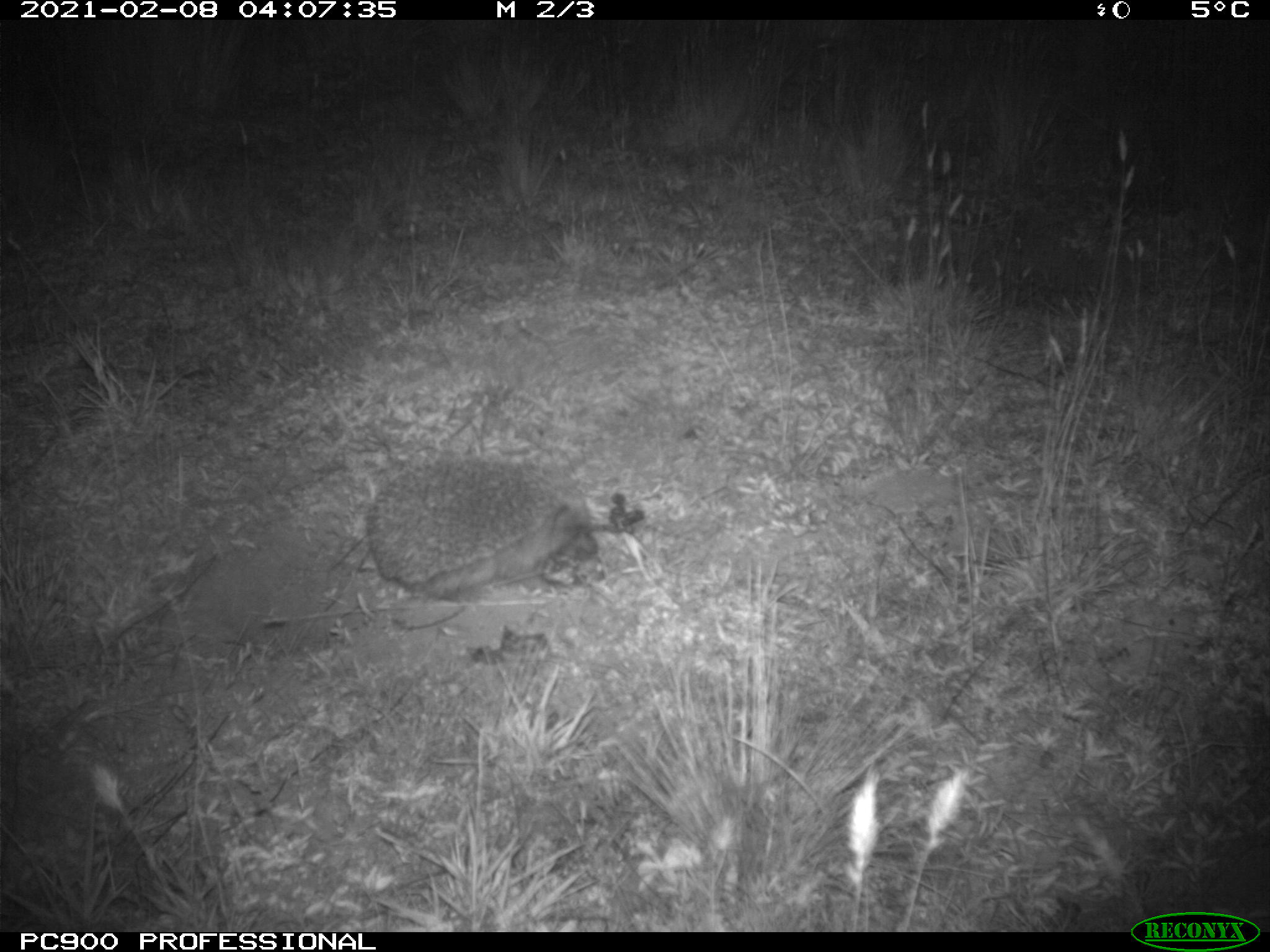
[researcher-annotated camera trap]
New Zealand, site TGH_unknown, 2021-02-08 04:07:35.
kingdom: Animalia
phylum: Chordata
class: Mammalia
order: Eulipotyphla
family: Erinaceidae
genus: Erinaceus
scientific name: Erinaceus europaeus europaeus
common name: european hedgehog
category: hedgehog